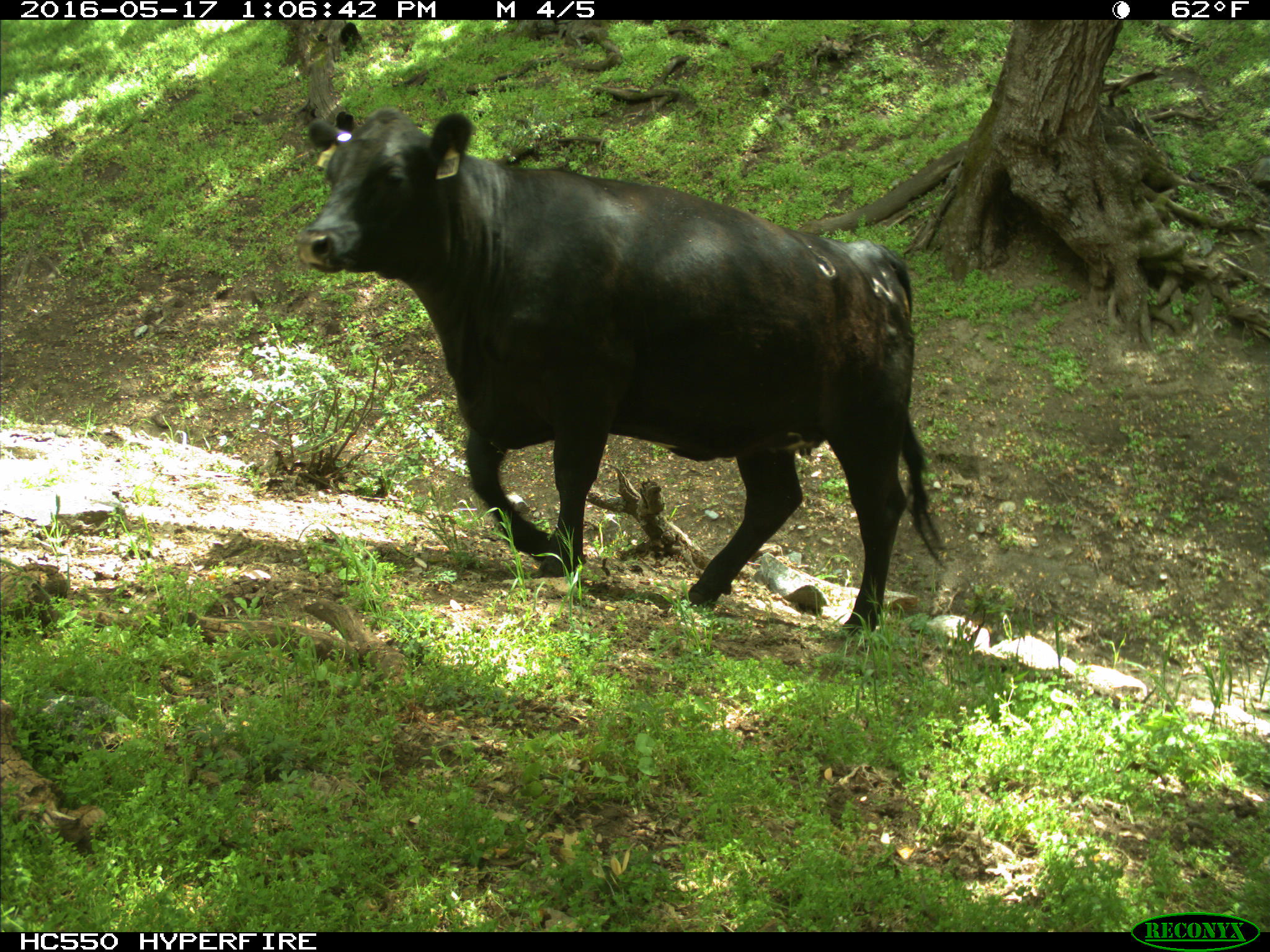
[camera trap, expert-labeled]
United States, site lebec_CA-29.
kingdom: Animalia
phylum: Chordata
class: Mammalia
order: Artiodactyla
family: Bovidae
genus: Bos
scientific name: Bos taurus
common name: domestic cow